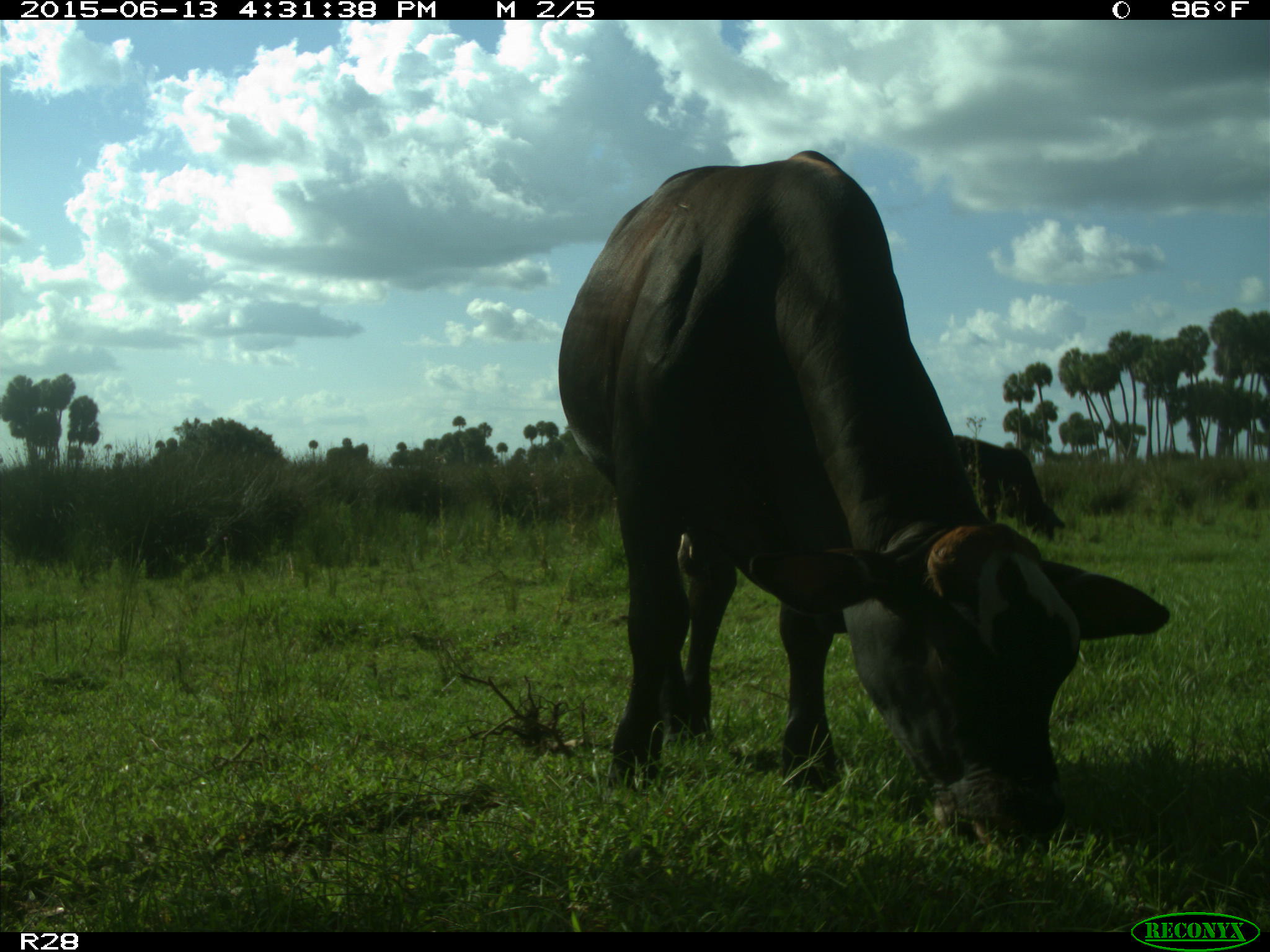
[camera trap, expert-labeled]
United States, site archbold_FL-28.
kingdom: Animalia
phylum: Chordata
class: Mammalia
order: Artiodactyla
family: Bovidae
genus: Bos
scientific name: Bos taurus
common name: domestic cow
Bos taurus (domestic cow).